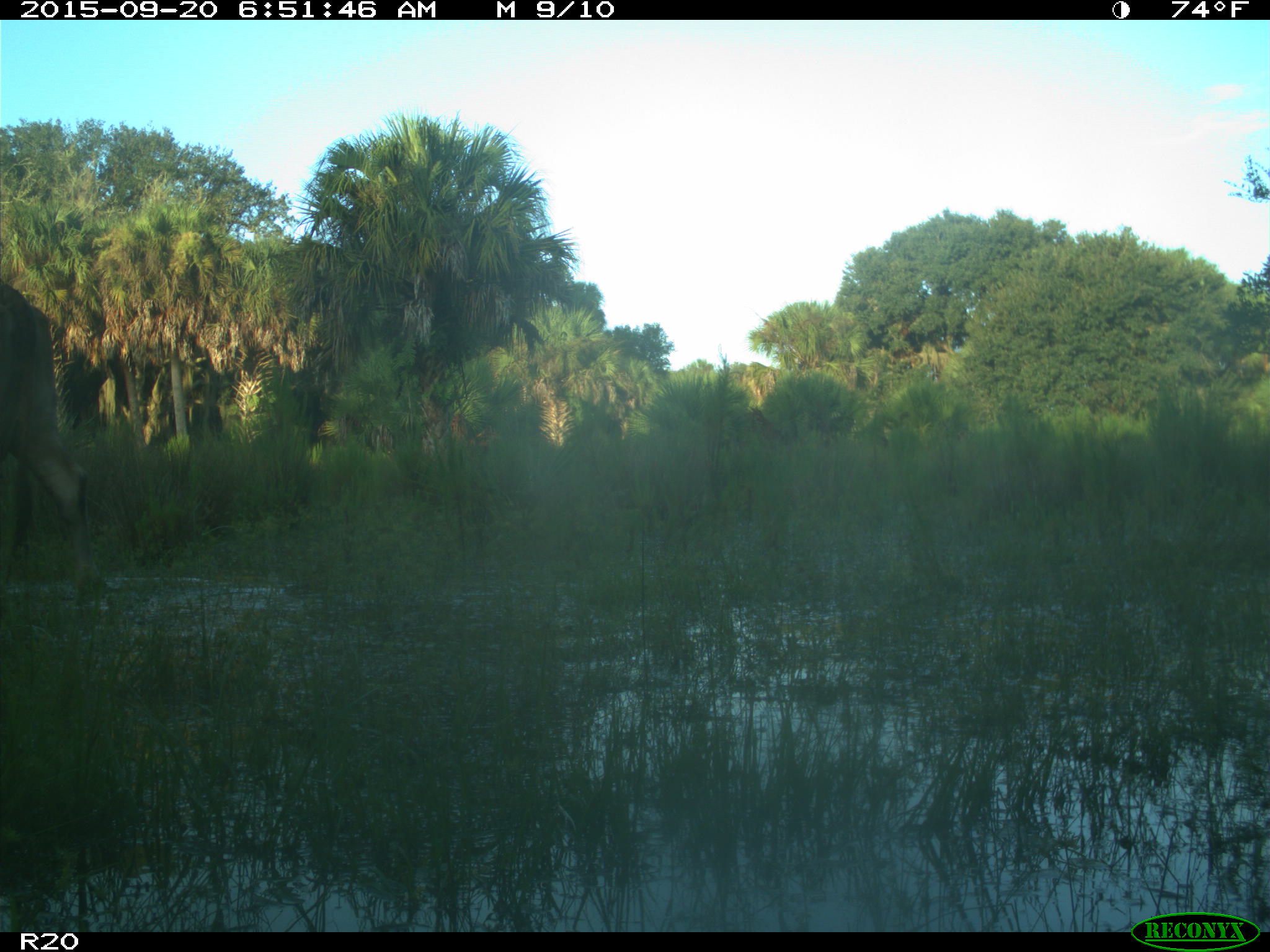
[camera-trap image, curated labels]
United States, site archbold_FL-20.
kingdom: Animalia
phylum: Chordata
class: Mammalia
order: Artiodactyla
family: Bovidae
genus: Bos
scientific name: Bos taurus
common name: domestic cow